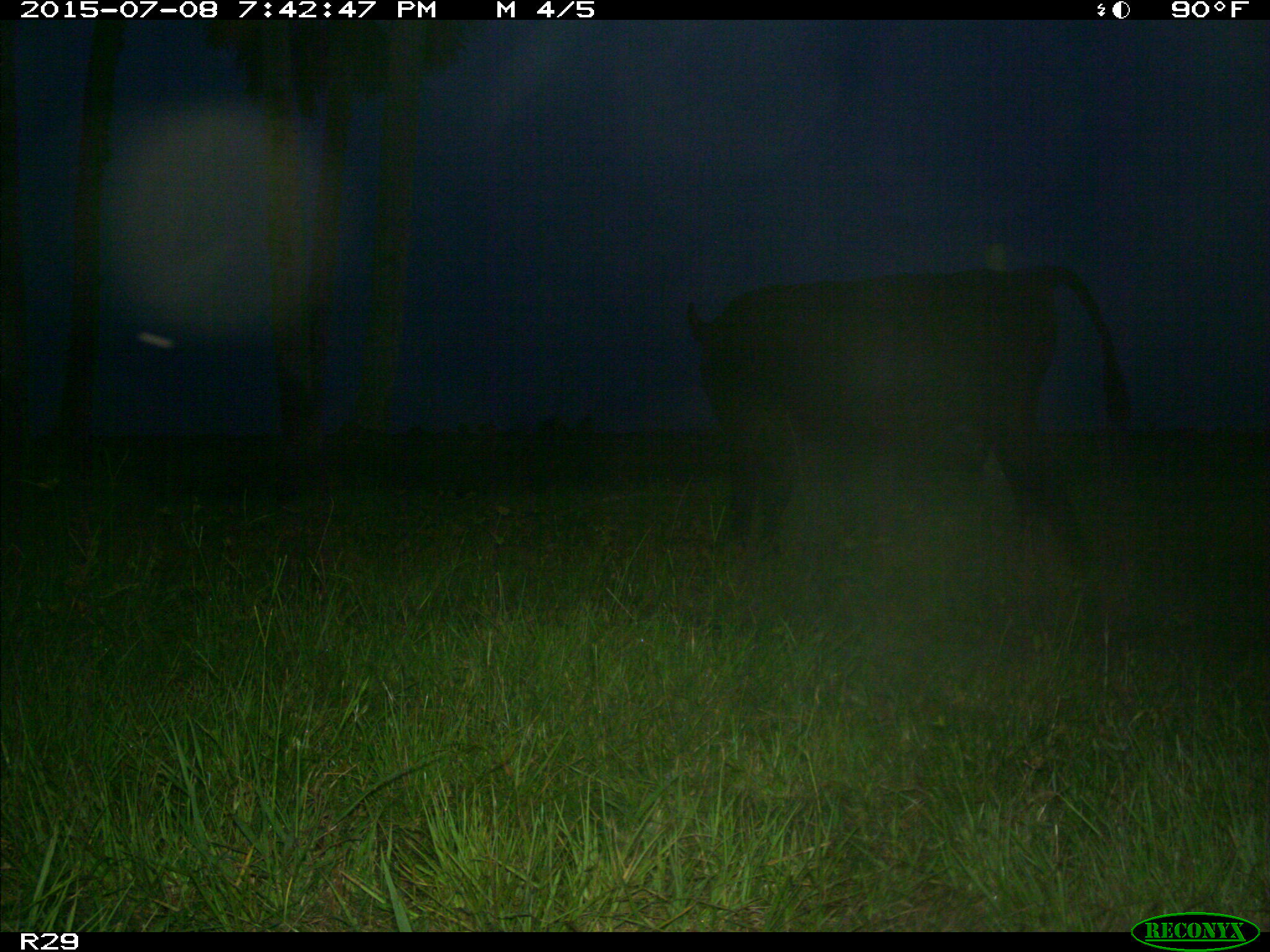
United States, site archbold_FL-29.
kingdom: Animalia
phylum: Chordata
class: Mammalia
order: Artiodactyla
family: Bovidae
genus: Bos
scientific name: Bos taurus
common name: domestic cow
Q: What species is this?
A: Bos taurus (domestic cow).